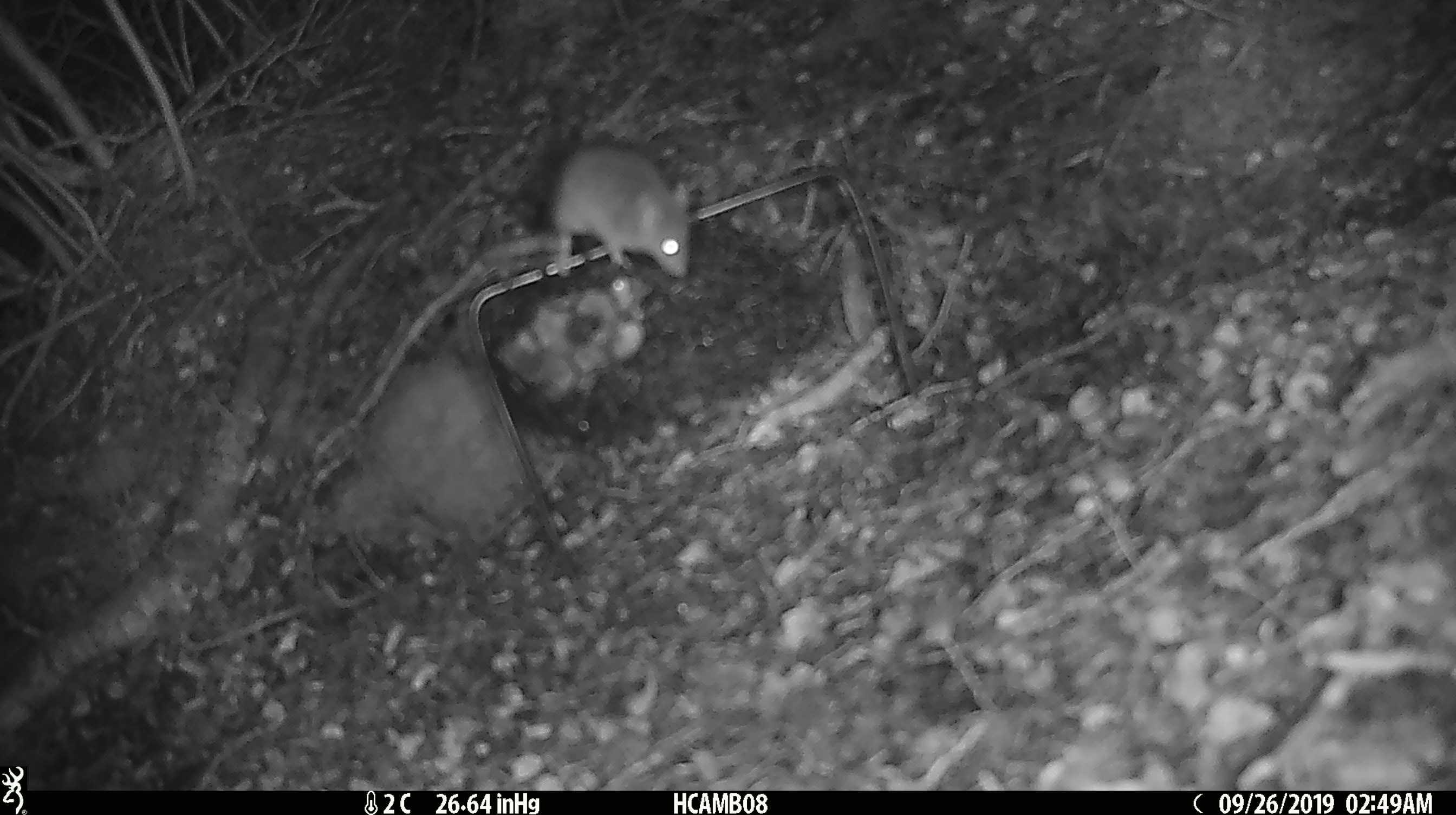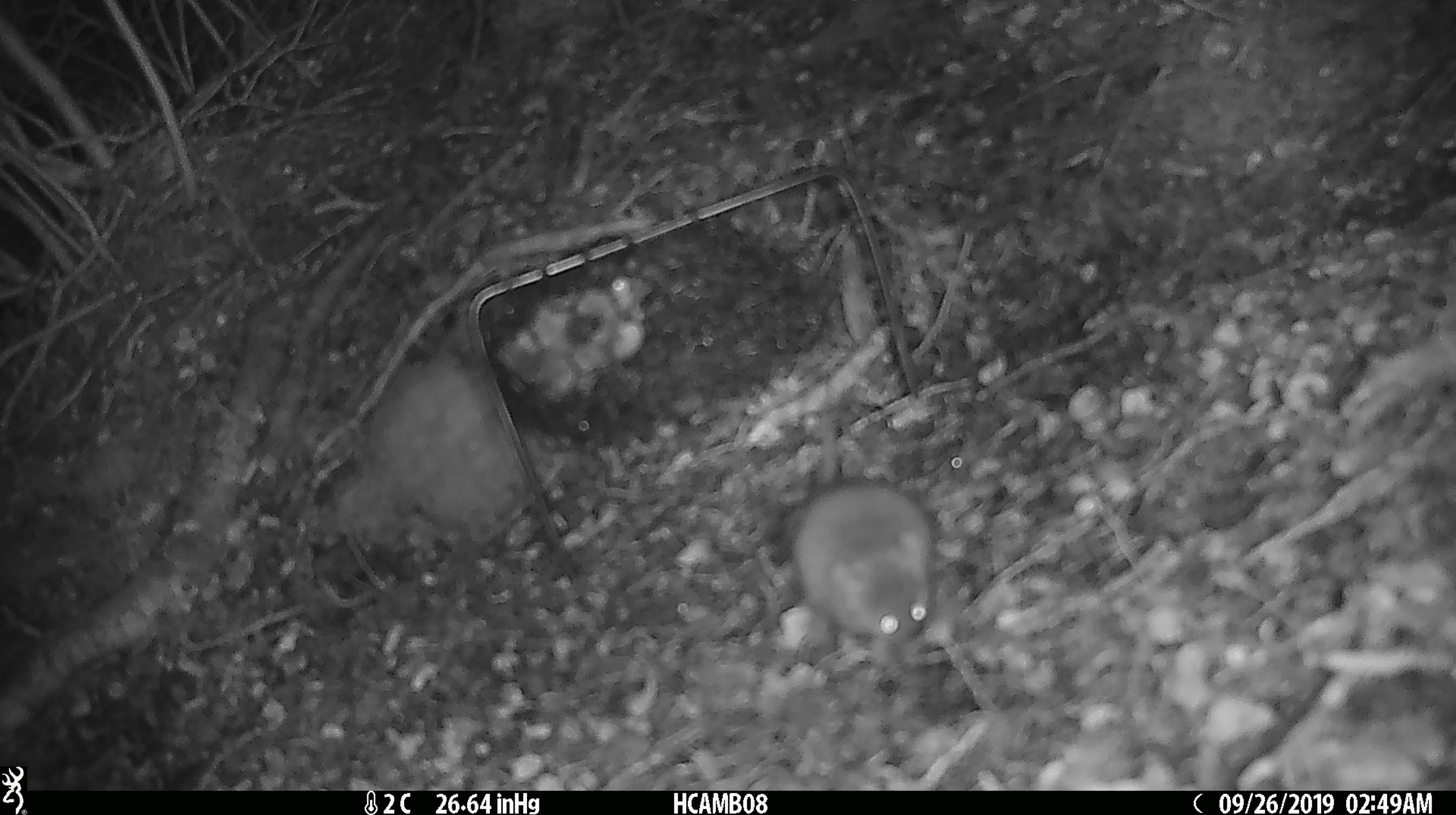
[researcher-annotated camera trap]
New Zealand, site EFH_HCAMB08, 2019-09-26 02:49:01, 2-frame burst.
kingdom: Animalia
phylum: Chordata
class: Mammalia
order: Rodentia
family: Muridae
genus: Mus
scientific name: Mus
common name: mouse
Mouse (Mus).